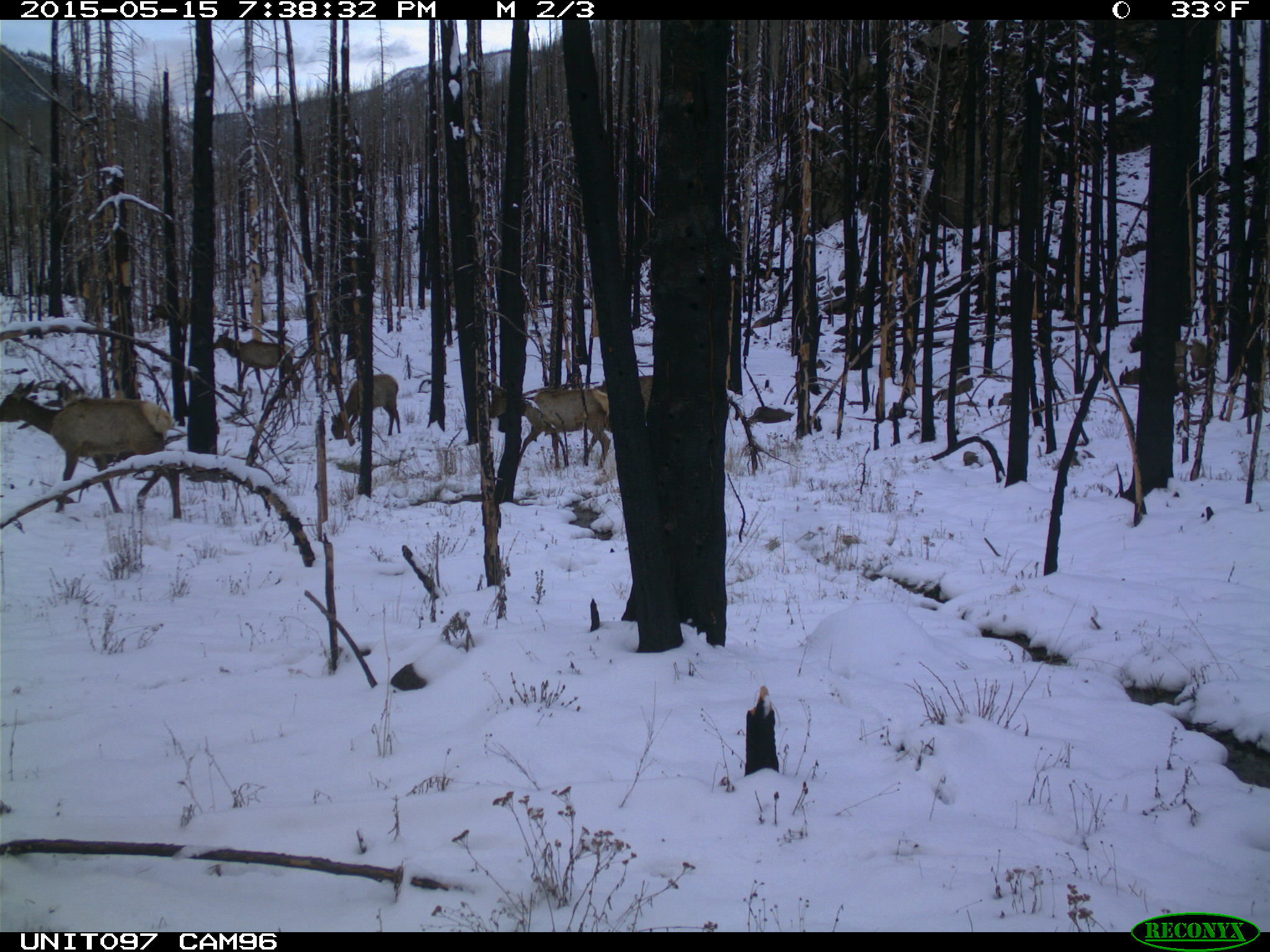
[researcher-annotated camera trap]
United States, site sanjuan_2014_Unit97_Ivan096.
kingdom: Animalia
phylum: Chordata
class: Mammalia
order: Artiodactyla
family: Cervidae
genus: Cervus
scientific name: Cervus elaphus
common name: red deer